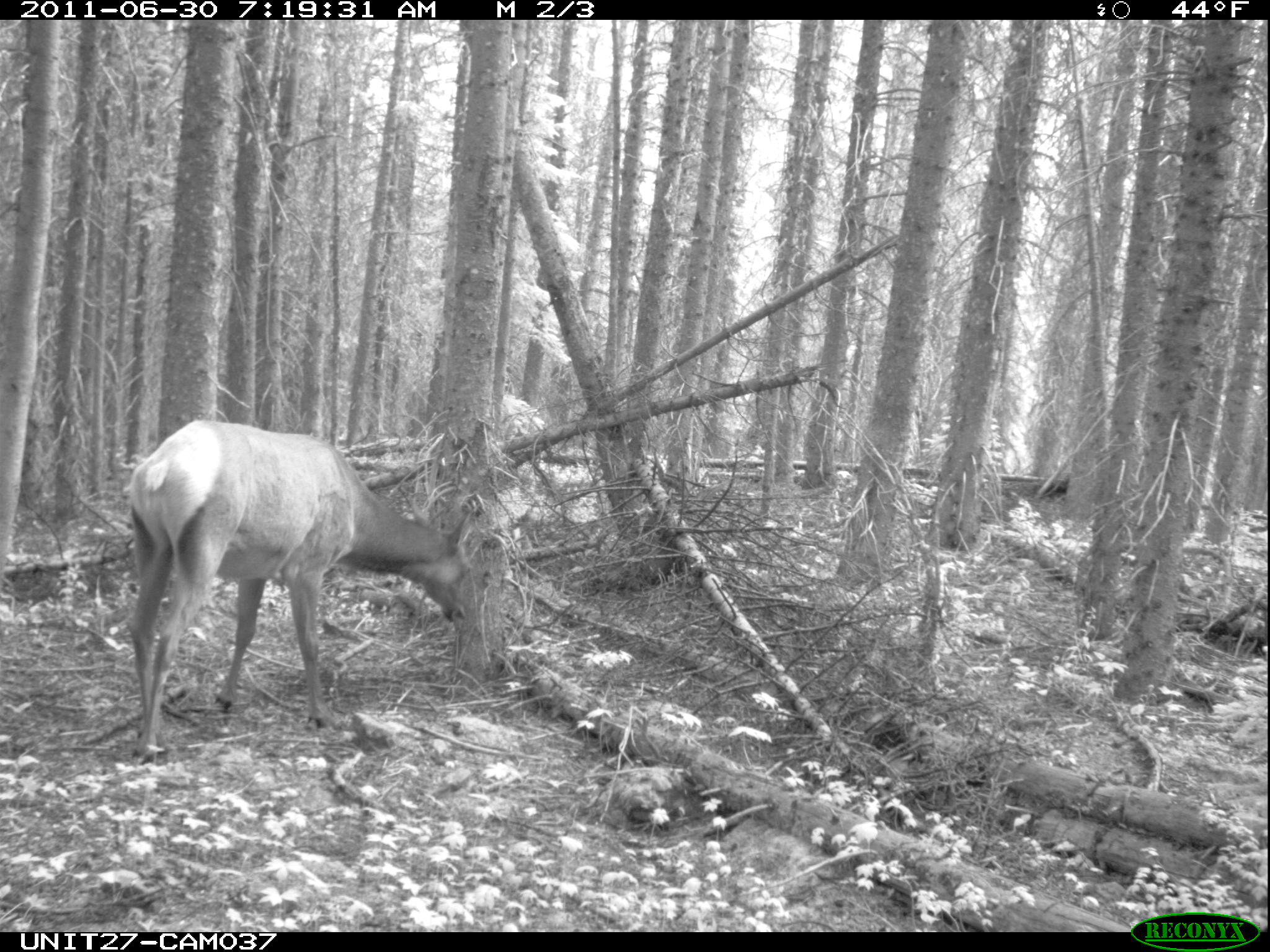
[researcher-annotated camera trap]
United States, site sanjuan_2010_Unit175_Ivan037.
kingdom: Animalia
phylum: Chordata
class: Mammalia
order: Artiodactyla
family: Cervidae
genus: Cervus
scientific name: Cervus elaphus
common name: red deer